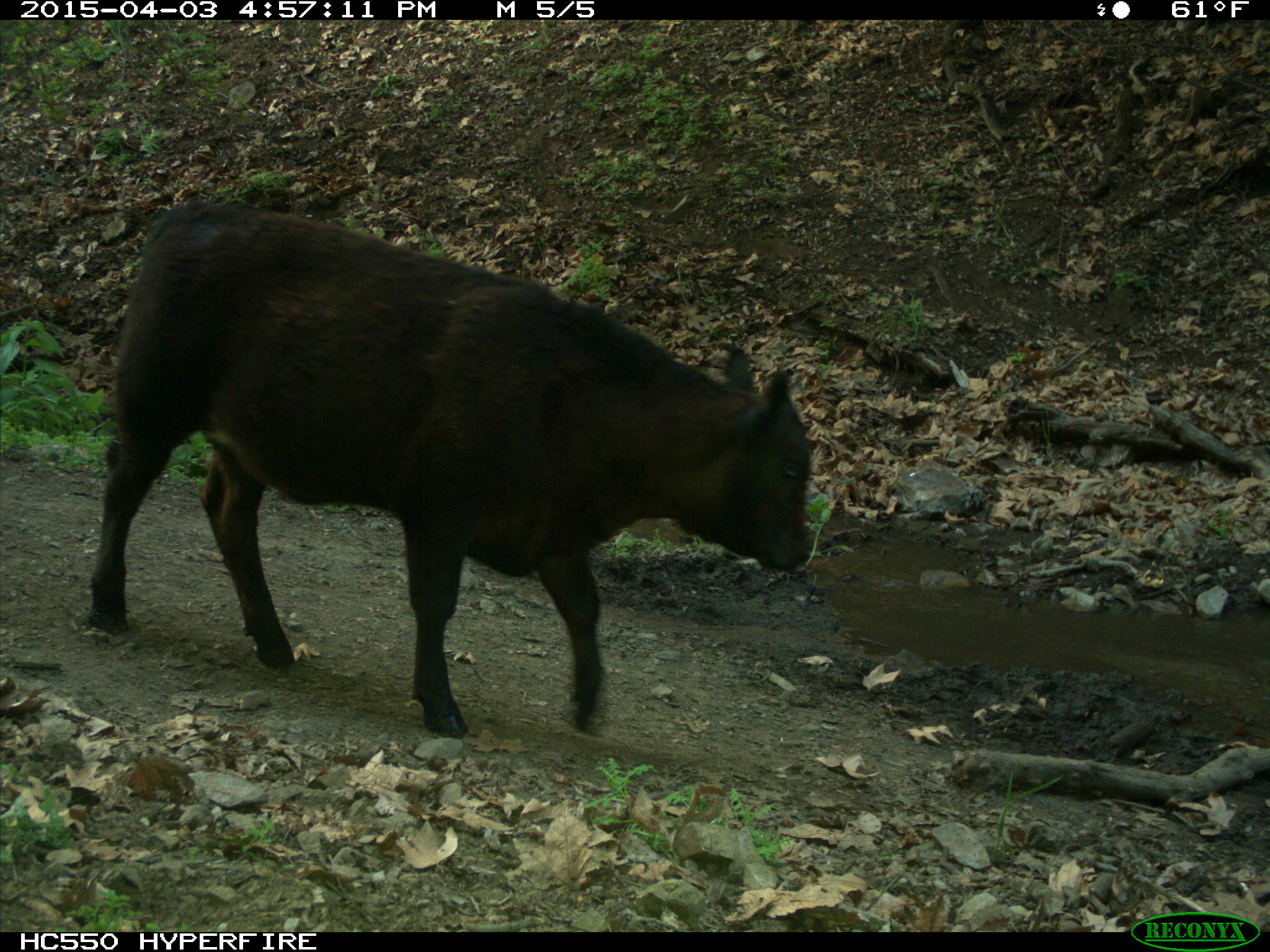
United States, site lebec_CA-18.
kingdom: Animalia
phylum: Chordata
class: Mammalia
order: Artiodactyla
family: Bovidae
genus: Bos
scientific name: Bos taurus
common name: domestic cow